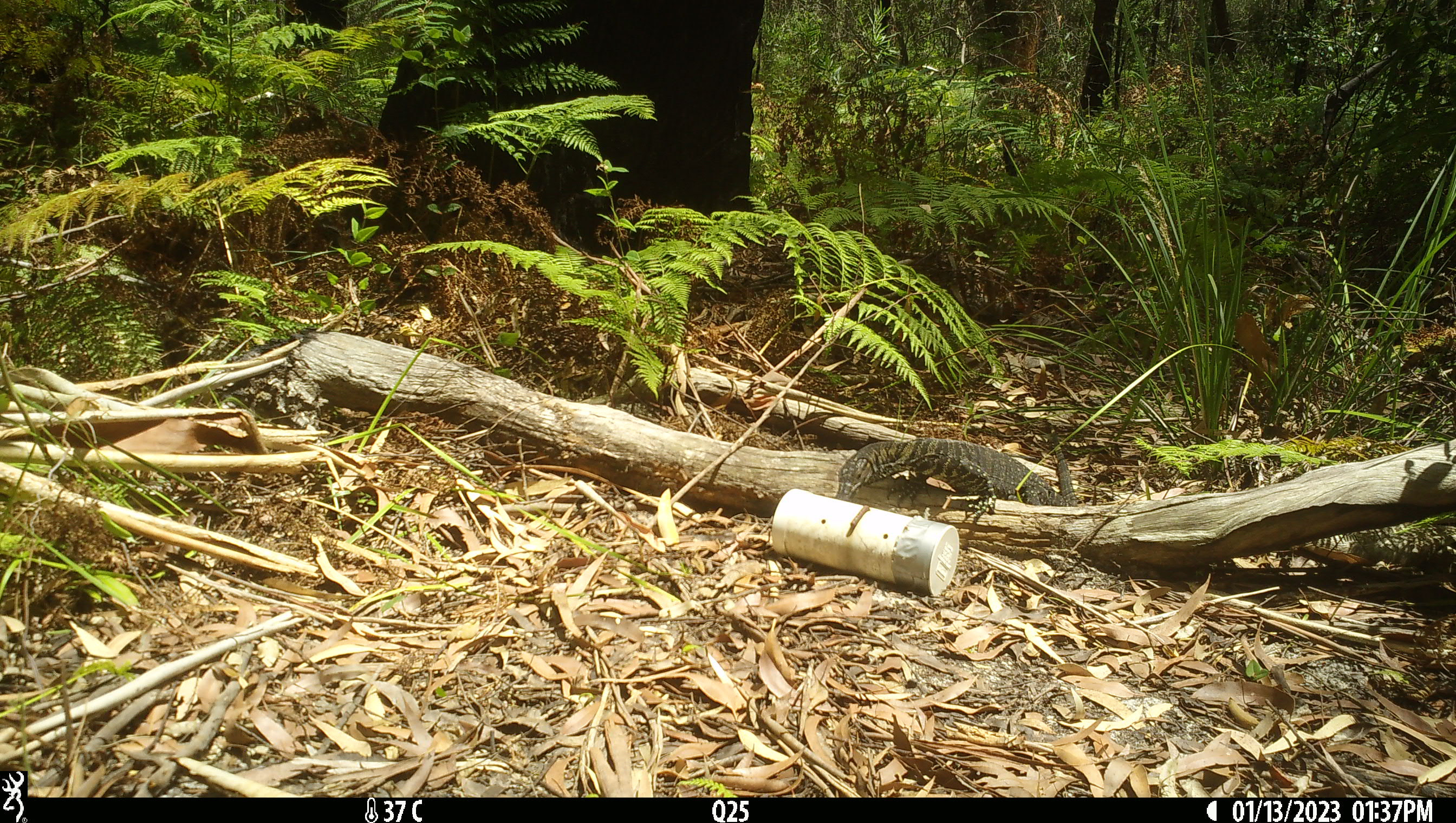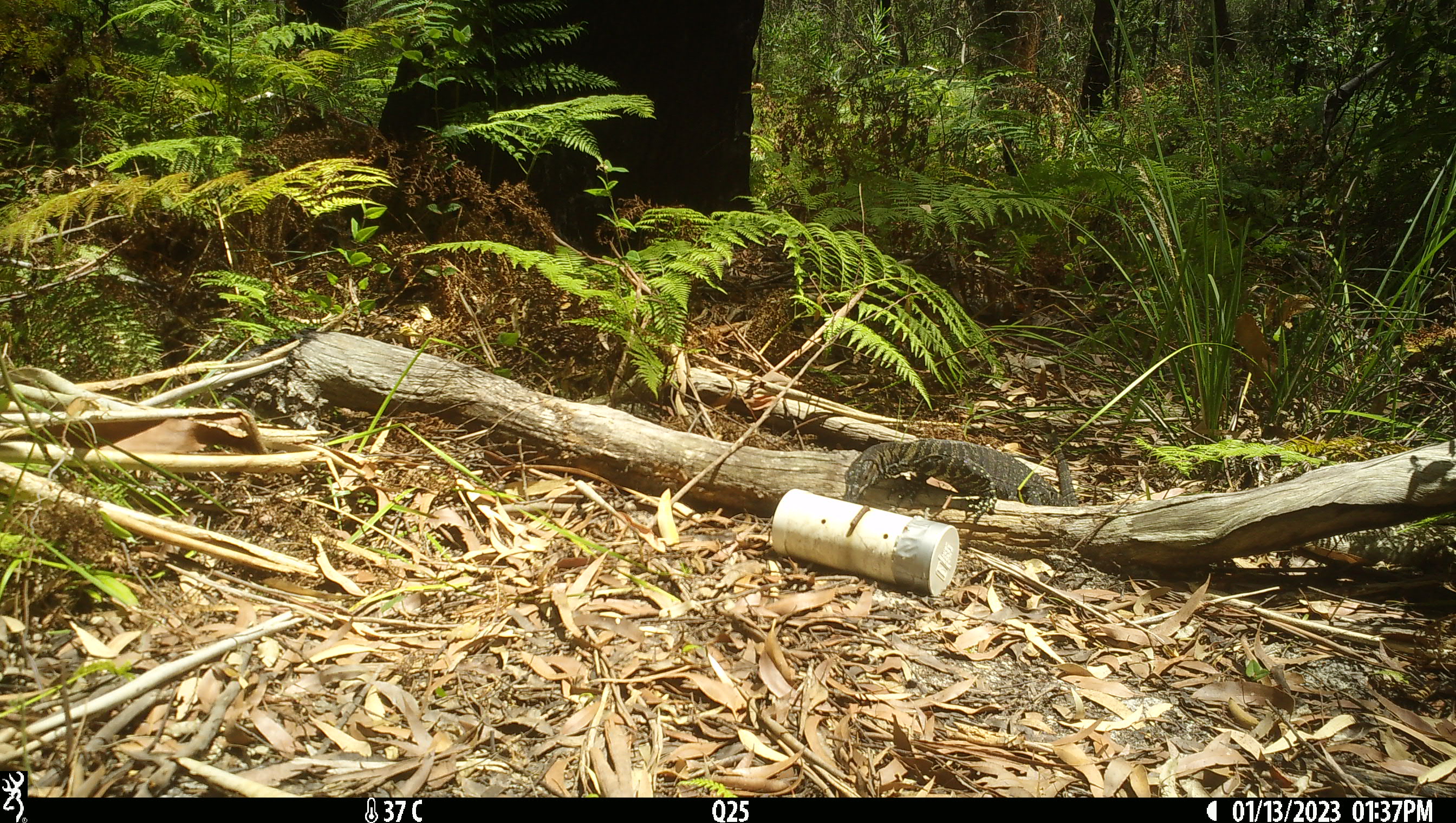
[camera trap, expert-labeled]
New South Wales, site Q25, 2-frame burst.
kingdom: Animalia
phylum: Chordata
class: Reptilia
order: Squamata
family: Varanidae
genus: Varanus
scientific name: Varanus varius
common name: lace monitor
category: goanna